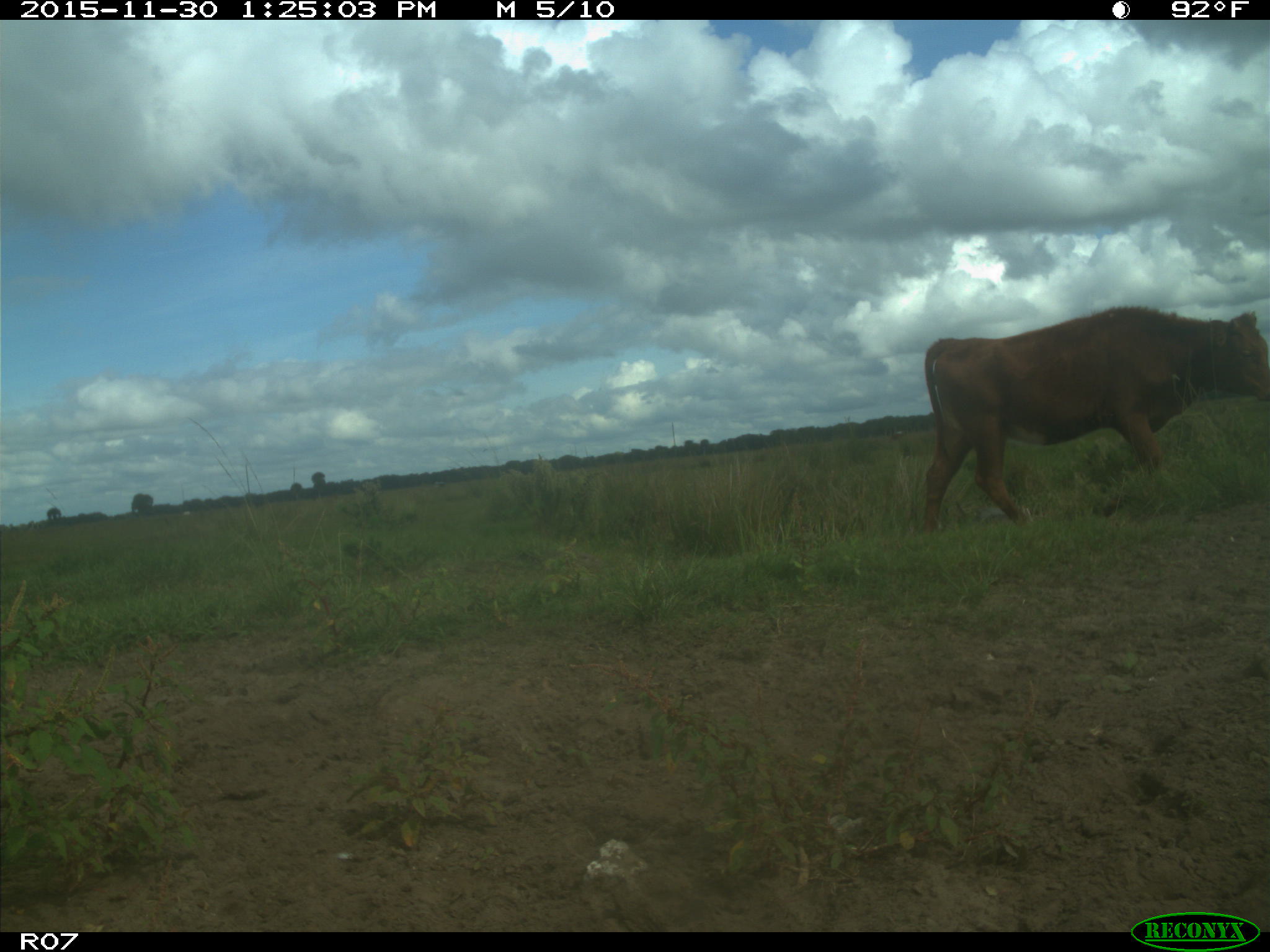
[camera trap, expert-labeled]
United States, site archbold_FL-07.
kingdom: Animalia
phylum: Chordata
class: Mammalia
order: Artiodactyla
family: Bovidae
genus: Bos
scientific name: Bos taurus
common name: domestic cow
Bos taurus (domestic cow).